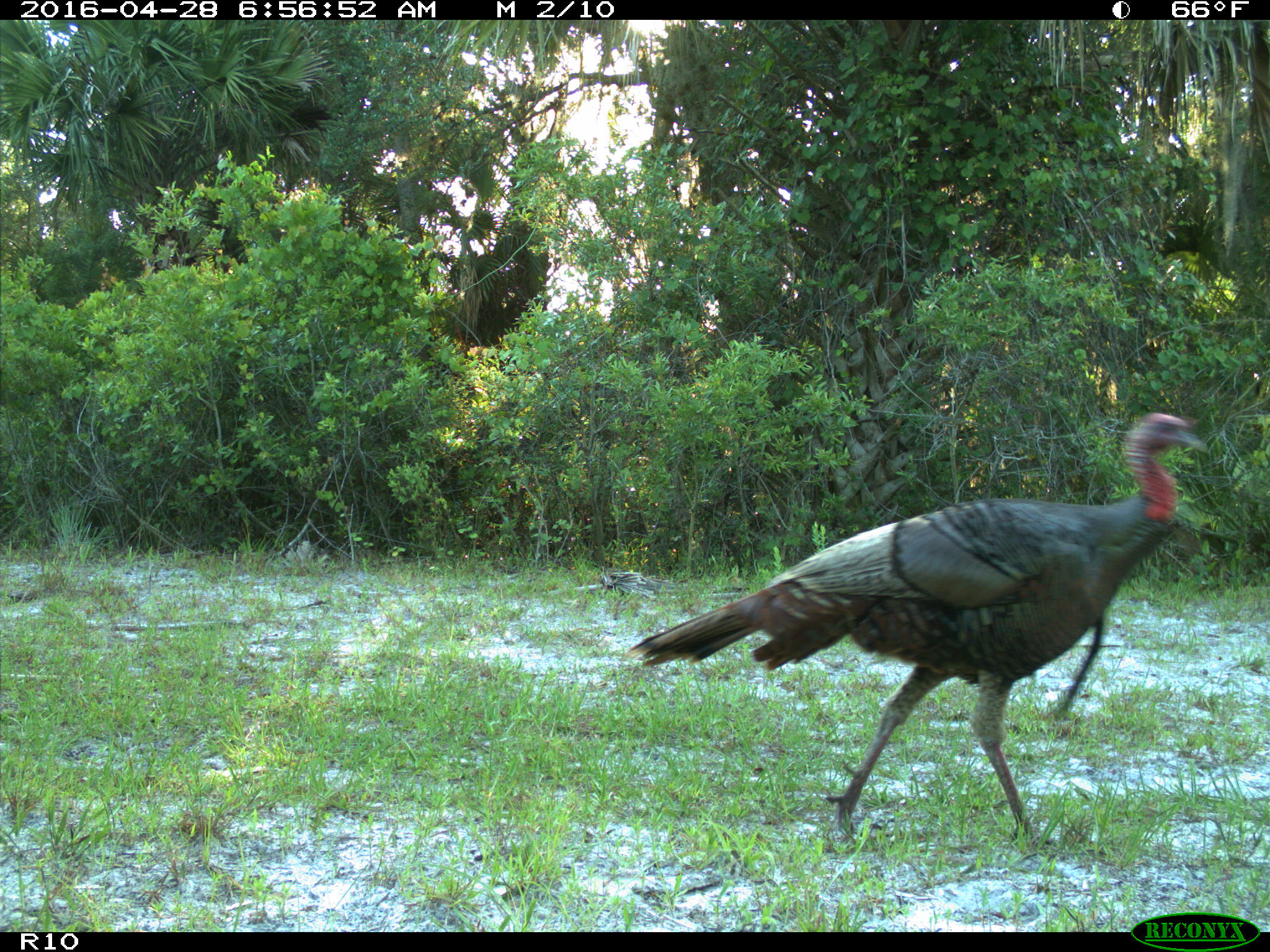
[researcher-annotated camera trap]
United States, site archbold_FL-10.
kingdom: Animalia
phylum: Chordata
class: Aves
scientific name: Aves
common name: birds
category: unidentified bird